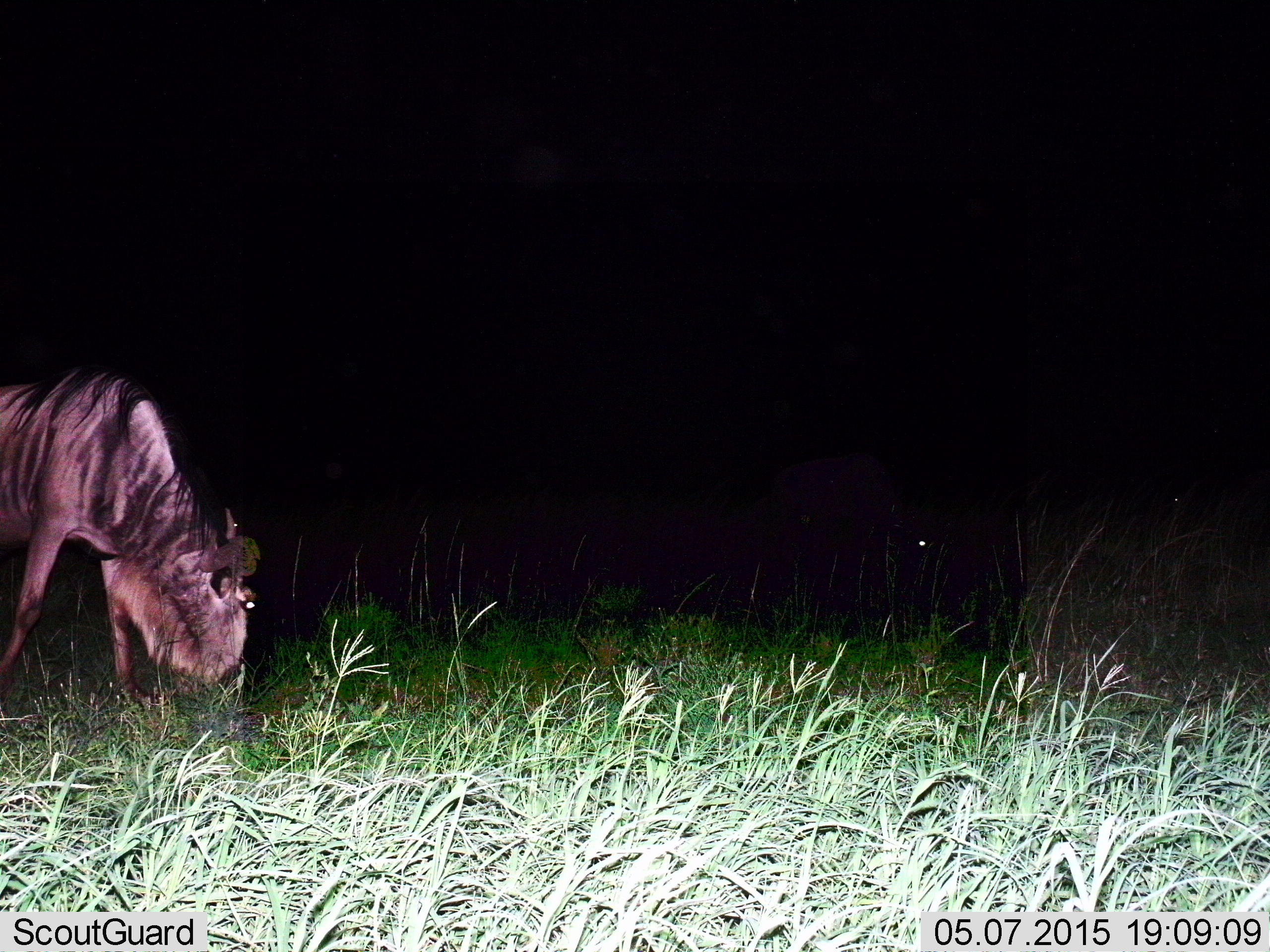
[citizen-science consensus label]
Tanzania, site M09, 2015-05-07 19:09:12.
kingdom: Animalia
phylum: Chordata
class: Mammalia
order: Artiodactyla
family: Bovidae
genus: Connochaetes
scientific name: Connochaetes taurinus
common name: blue wildebeest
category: wildebeest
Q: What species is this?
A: Wildebeest (blue wildebeest) (Connochaetes taurinus).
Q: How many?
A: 1.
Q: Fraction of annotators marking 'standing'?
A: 30%.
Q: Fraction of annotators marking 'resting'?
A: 0%.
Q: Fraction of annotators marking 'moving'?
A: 10%.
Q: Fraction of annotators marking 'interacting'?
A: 0%.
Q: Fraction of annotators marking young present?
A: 0%.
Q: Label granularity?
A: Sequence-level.